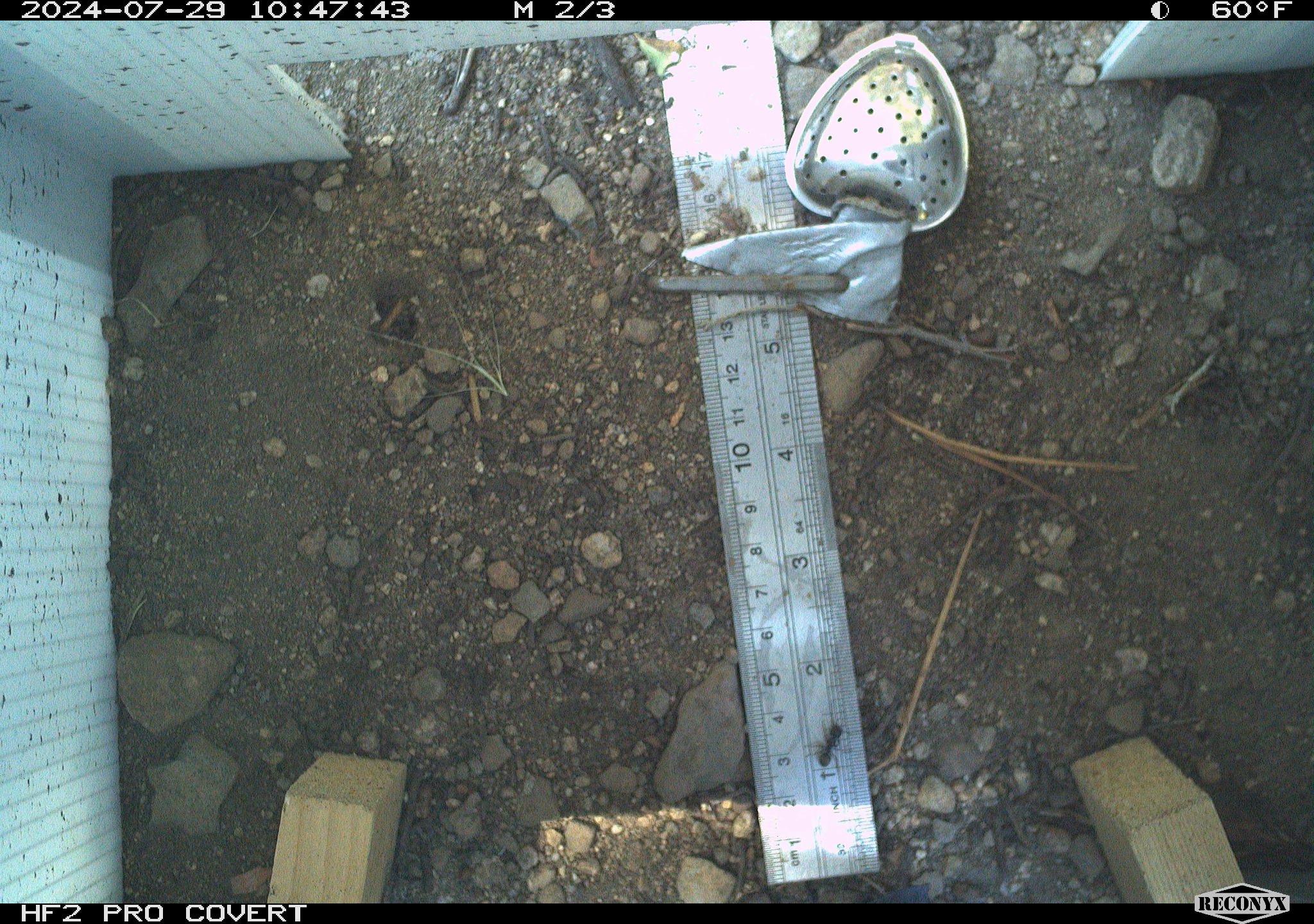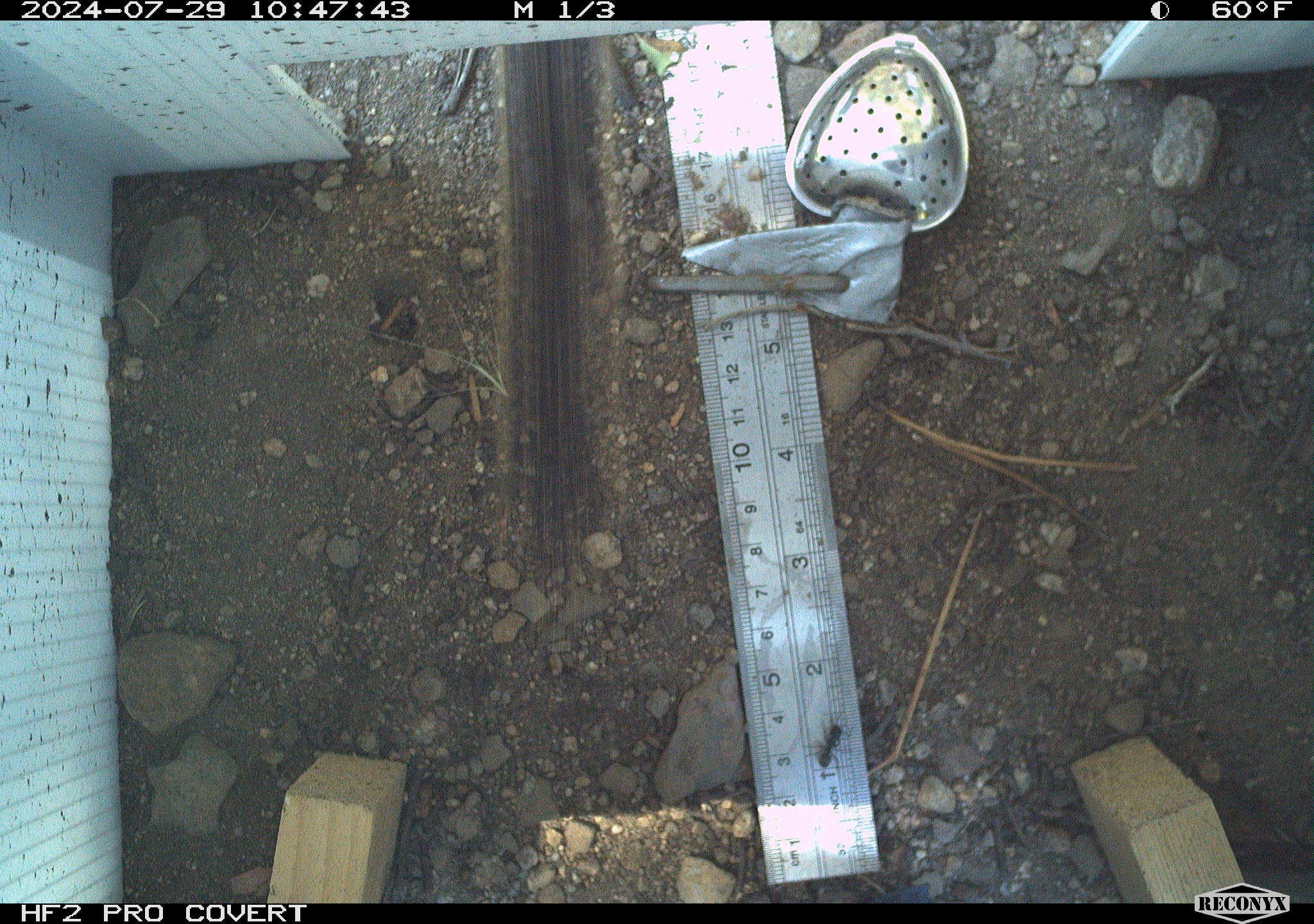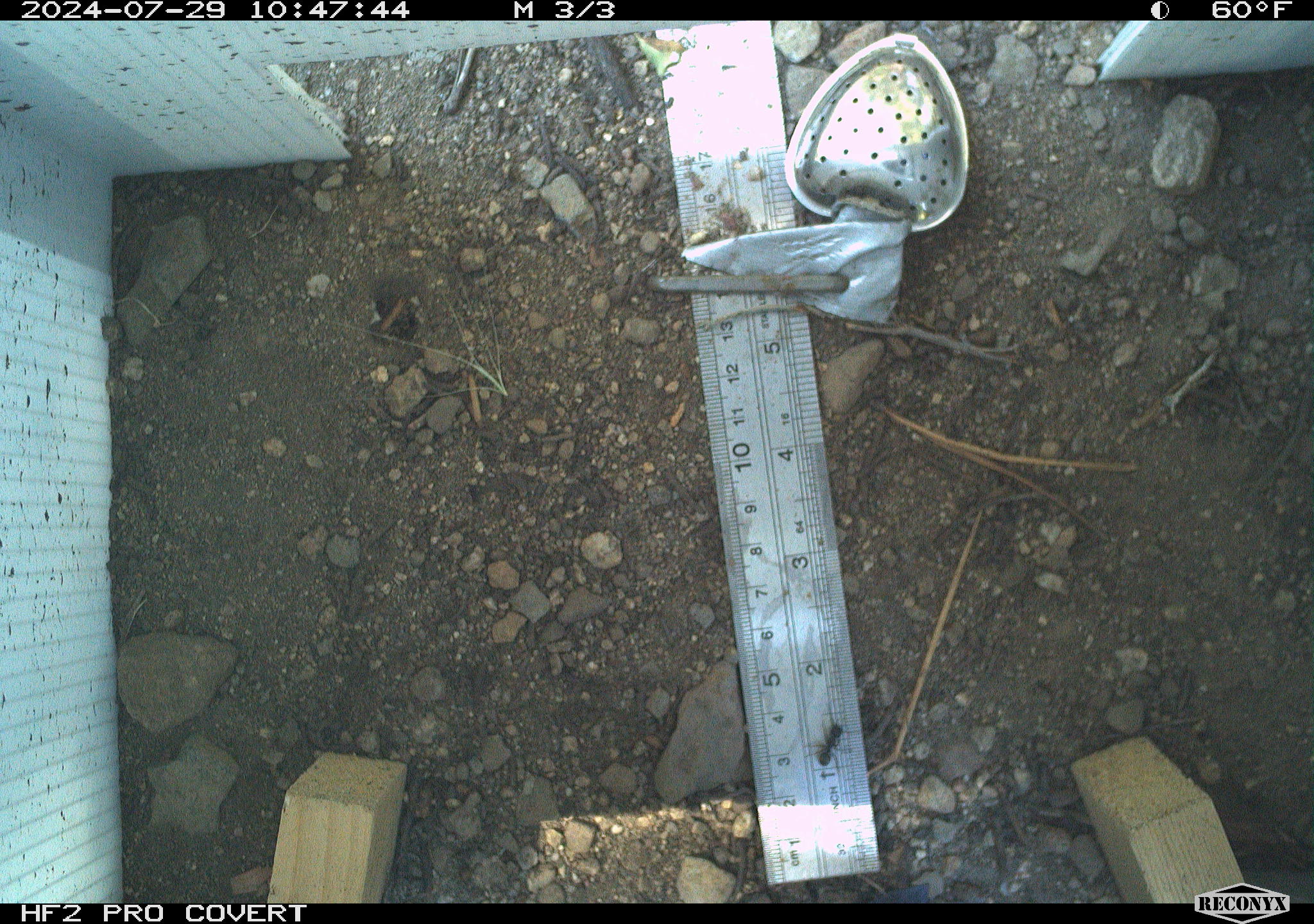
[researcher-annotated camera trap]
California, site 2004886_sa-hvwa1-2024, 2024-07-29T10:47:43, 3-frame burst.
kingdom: Animalia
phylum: Chordata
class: Mammalia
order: Rodentia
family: Sciuridae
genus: Neotamias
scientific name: Neotamias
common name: western chipmunks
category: neotamias species